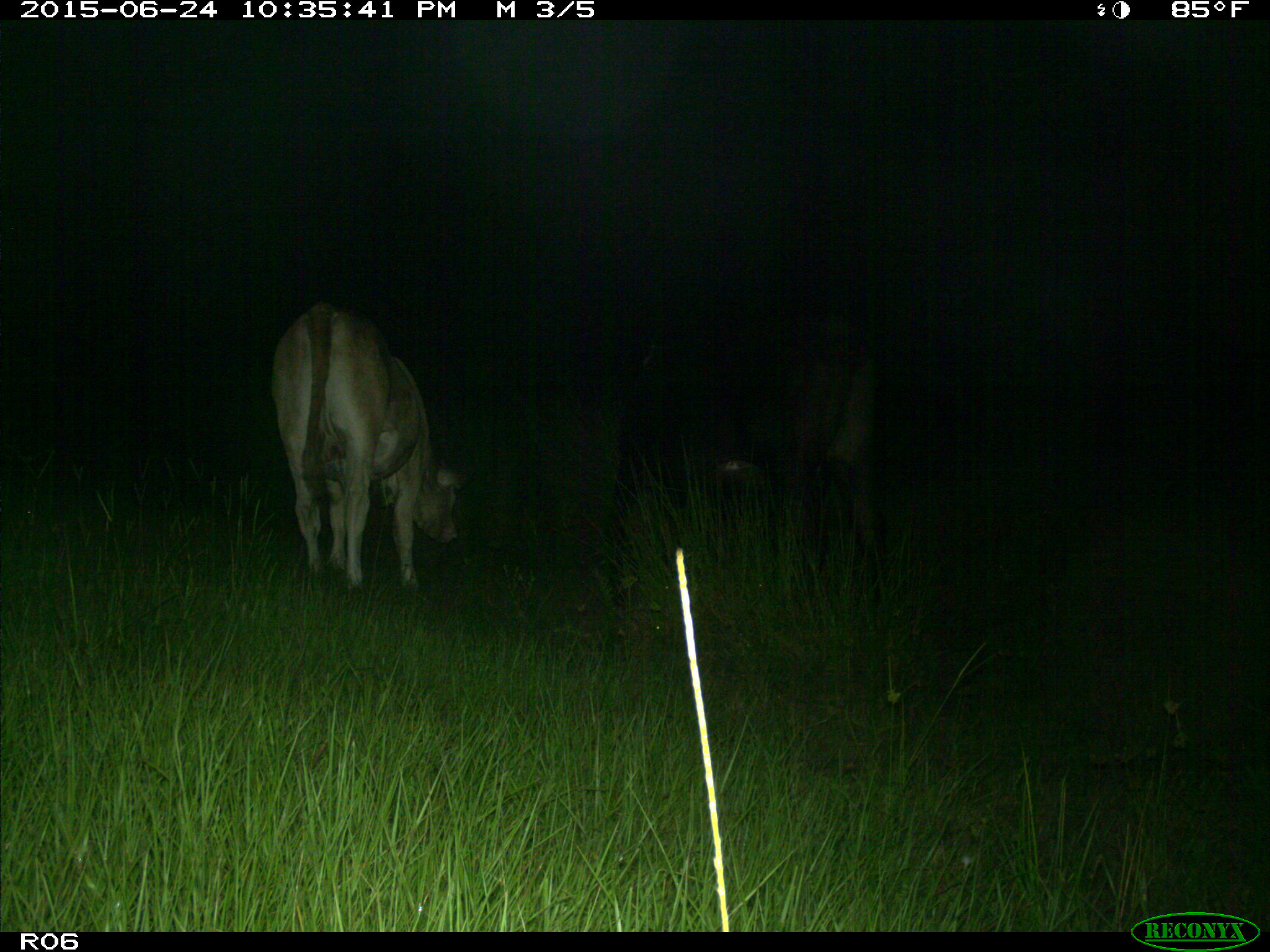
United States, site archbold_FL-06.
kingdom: Animalia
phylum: Chordata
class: Mammalia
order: Artiodactyla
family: Bovidae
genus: Bos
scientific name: Bos taurus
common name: domestic cow